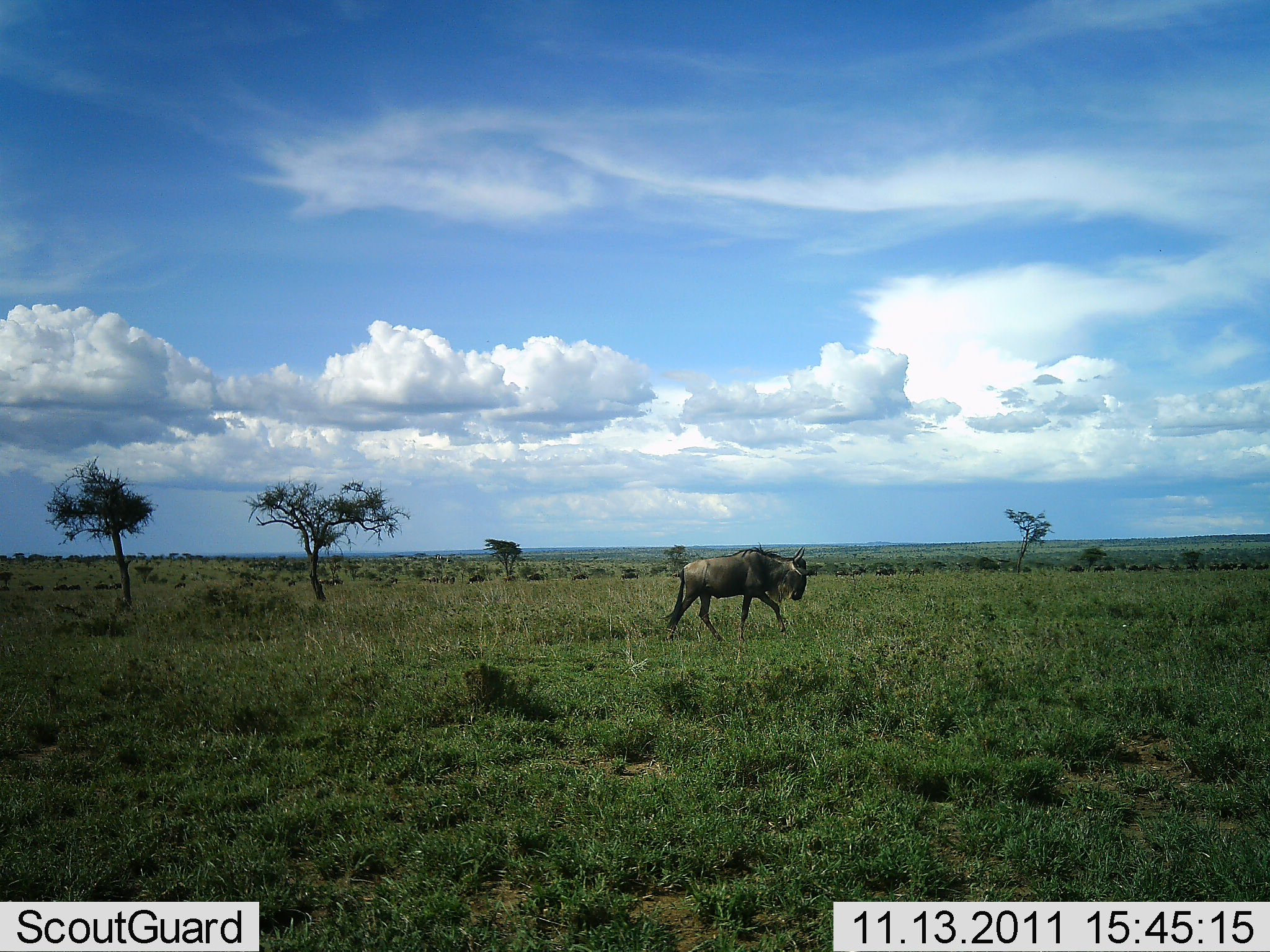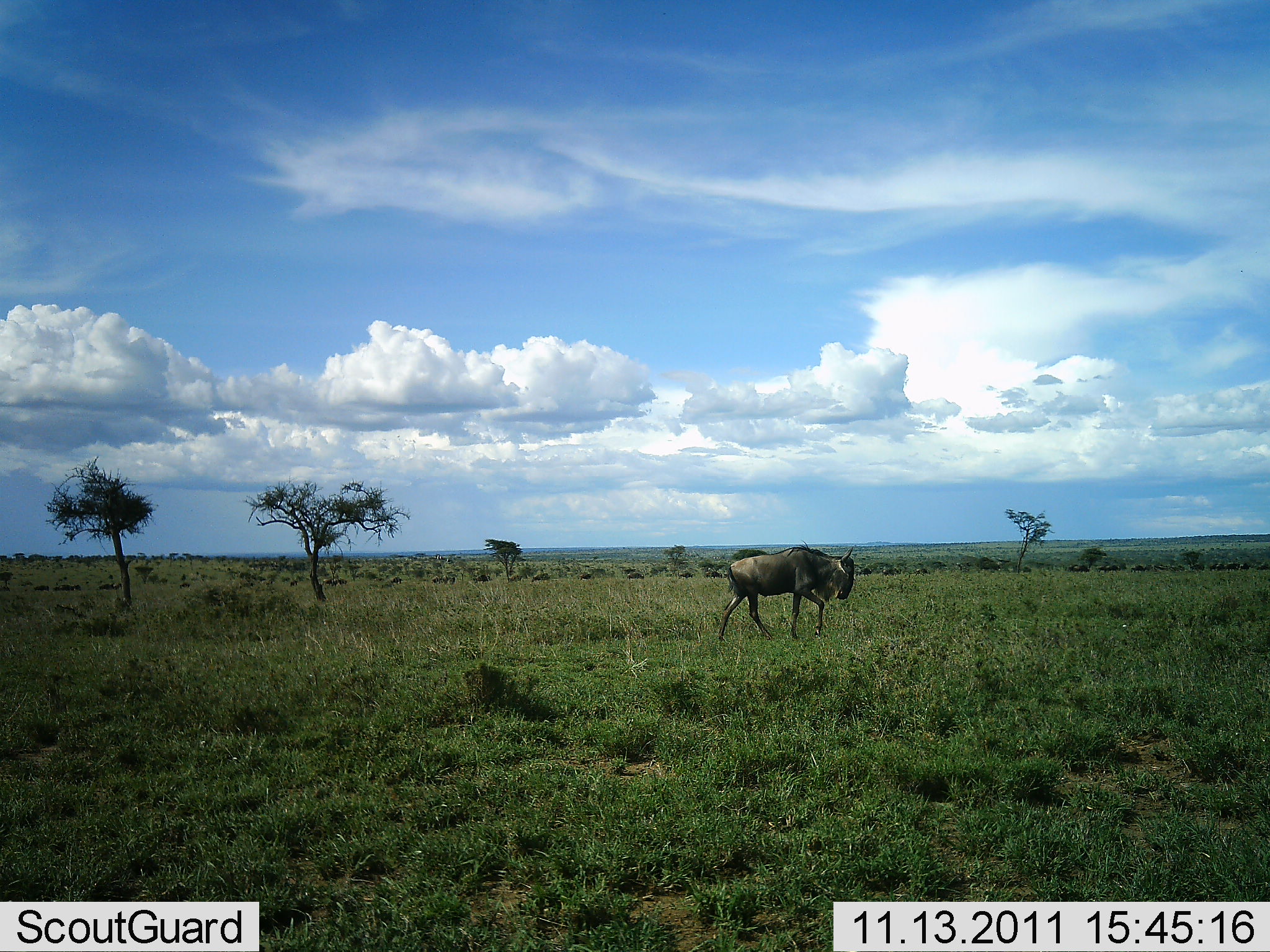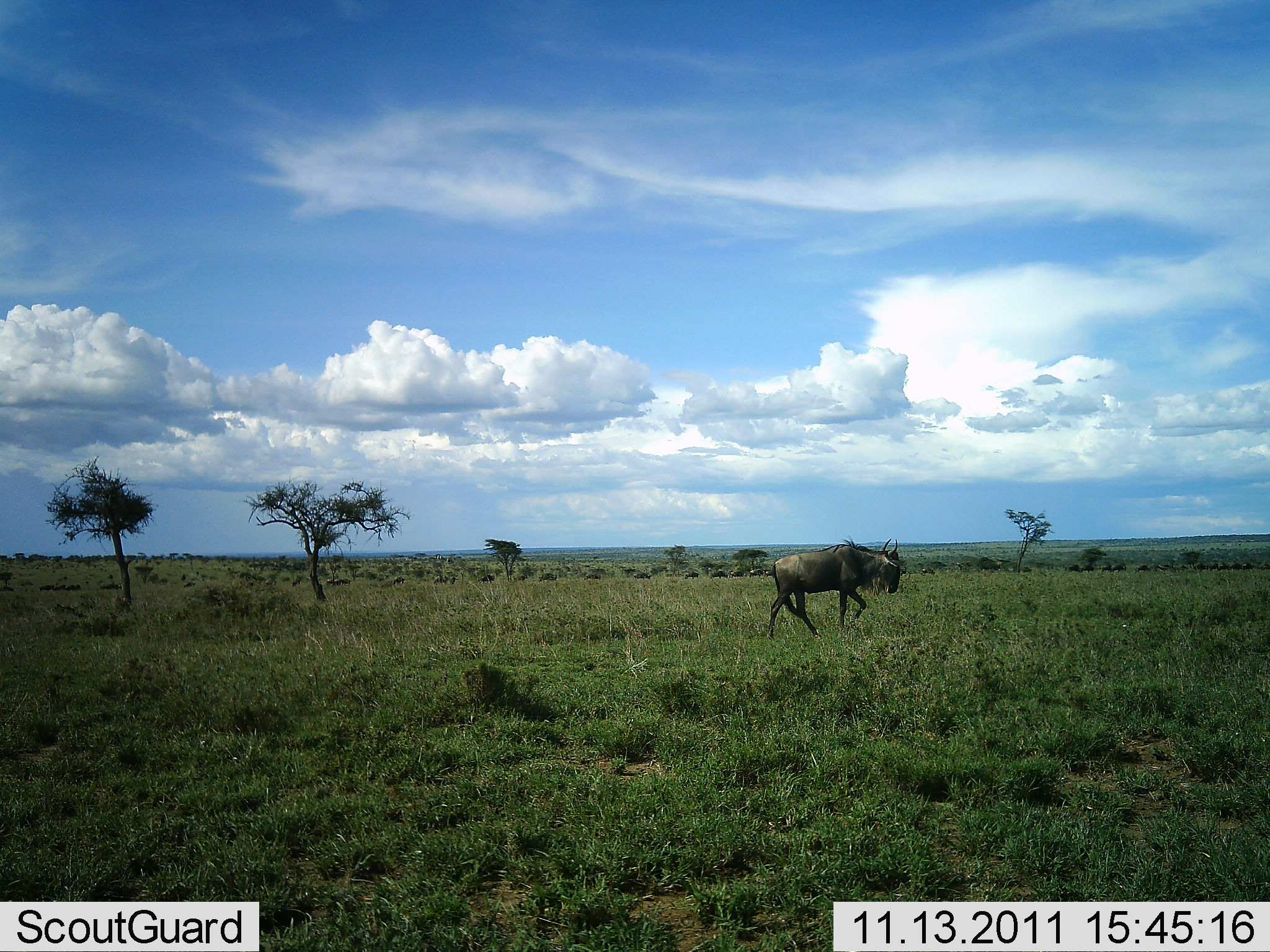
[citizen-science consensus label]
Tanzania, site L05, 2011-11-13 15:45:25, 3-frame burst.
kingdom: Animalia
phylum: Chordata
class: Mammalia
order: Artiodactyla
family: Bovidae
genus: Connochaetes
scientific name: Connochaetes taurinus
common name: blue wildebeest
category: wildebeest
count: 11-50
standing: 11%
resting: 0%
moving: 95%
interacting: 0%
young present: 0%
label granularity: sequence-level